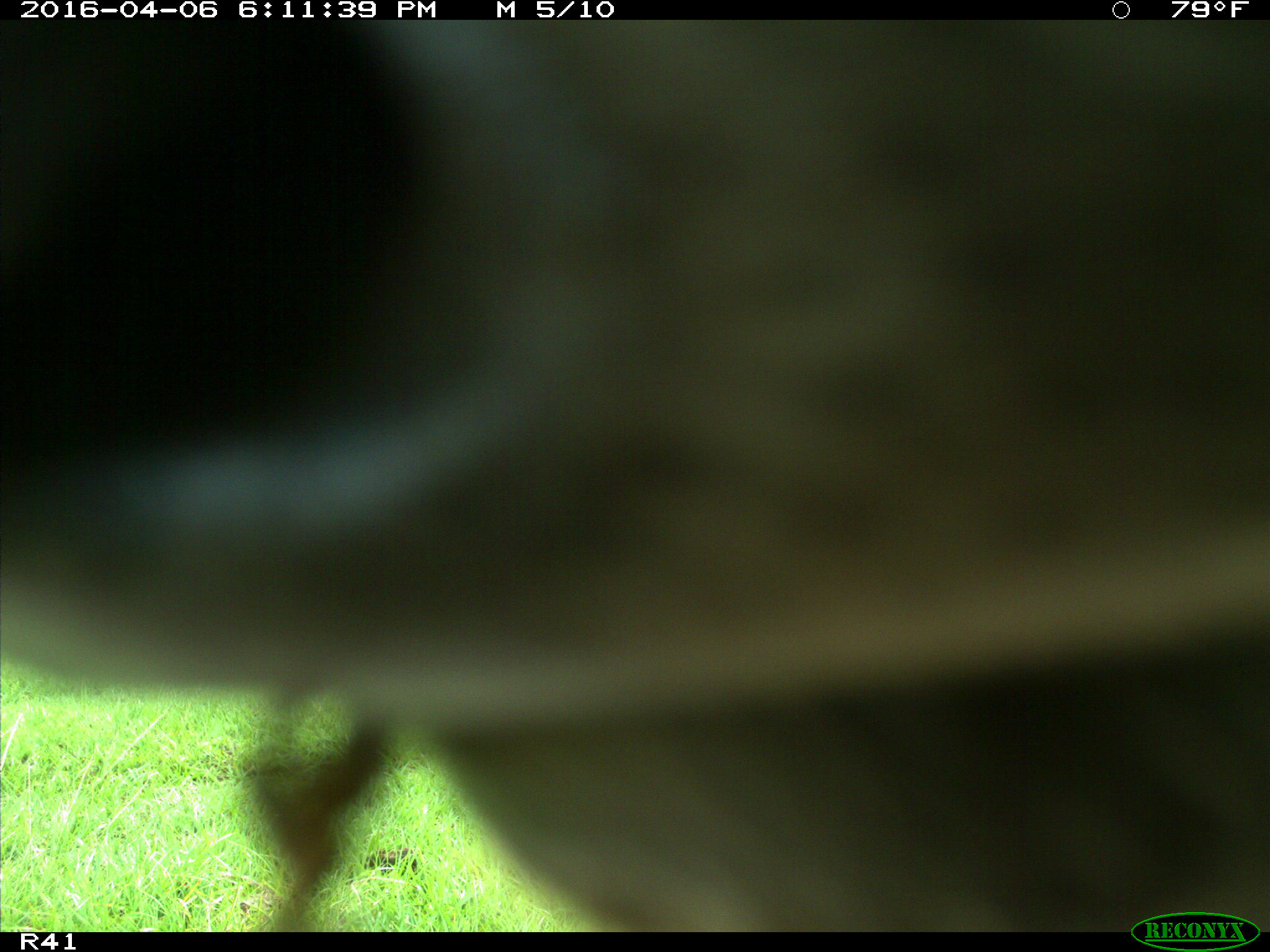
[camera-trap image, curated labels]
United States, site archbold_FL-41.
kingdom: Animalia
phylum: Chordata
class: Mammalia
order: Artiodactyla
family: Bovidae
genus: Bos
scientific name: Bos taurus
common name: domestic cow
Bos taurus (domestic cow).